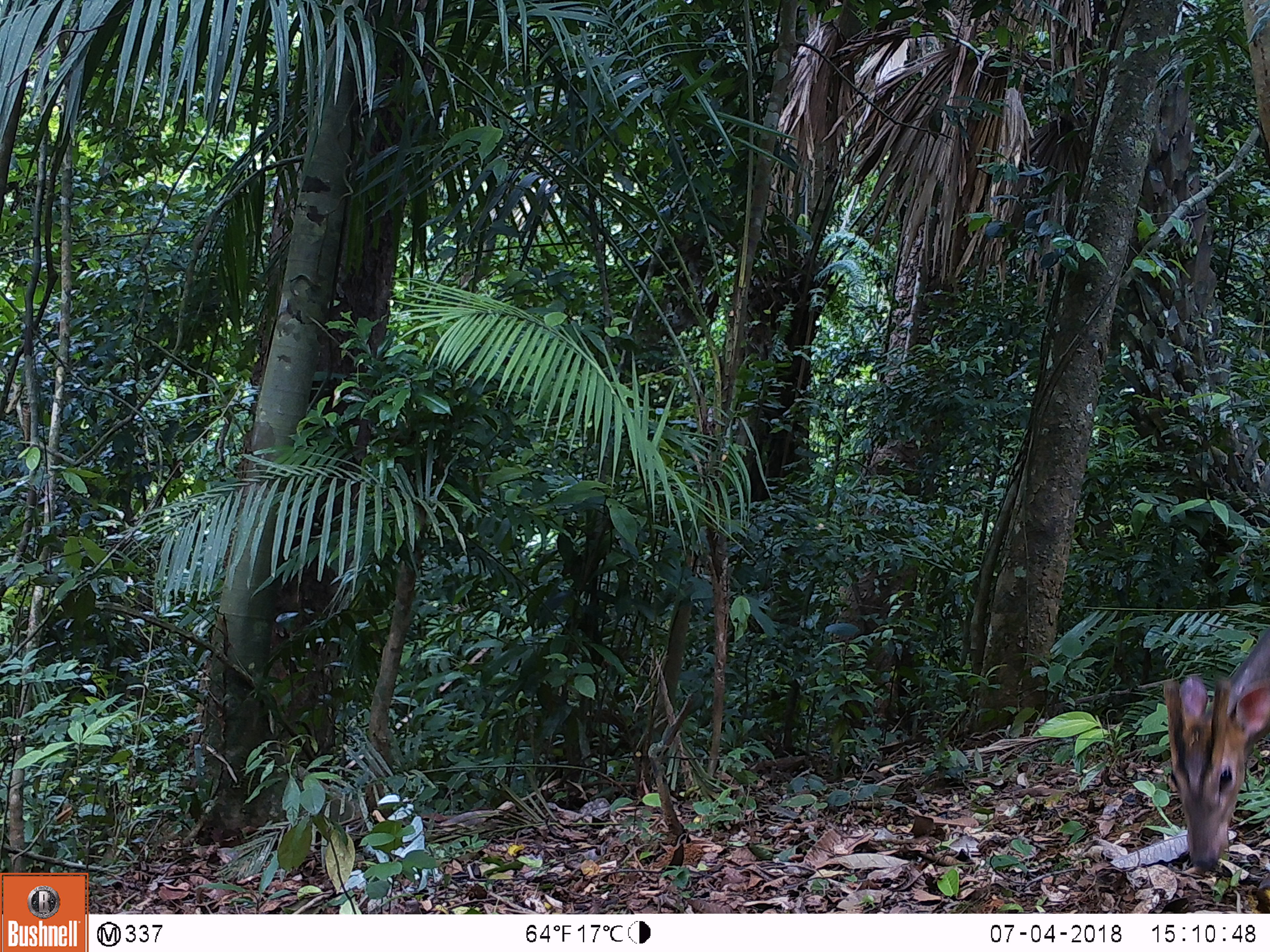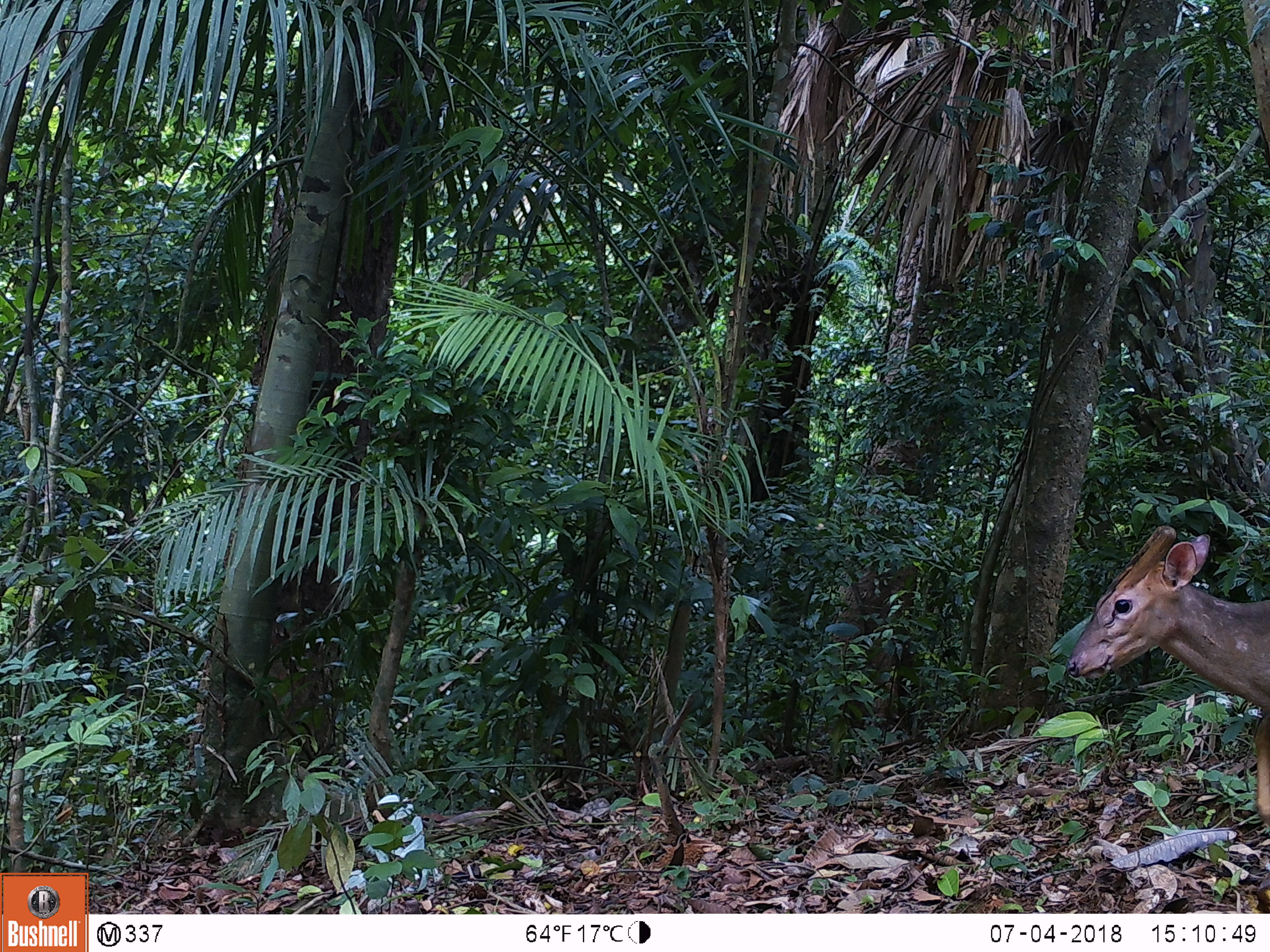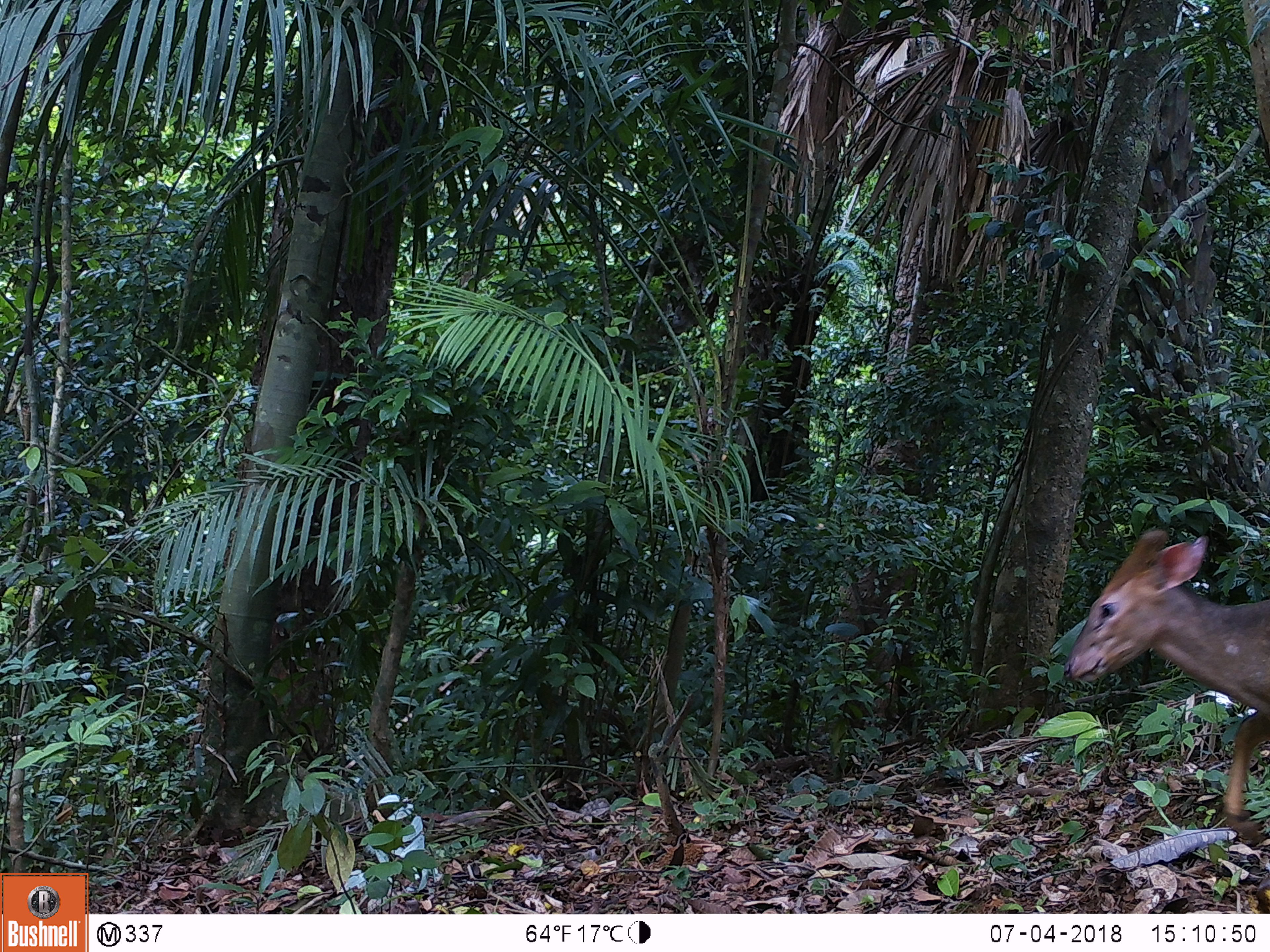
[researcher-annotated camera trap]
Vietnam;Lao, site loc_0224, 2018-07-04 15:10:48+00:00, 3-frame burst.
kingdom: Animalia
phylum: Chordata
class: Mammalia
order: Artiodactyla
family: Cervidae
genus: Muntiacus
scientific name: Muntiacus vuquangensis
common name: large-antlered muntjac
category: large antlered muntjac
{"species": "large antlered muntjac (large-antlered muntjac) (Muntiacus vuquangensis)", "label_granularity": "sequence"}